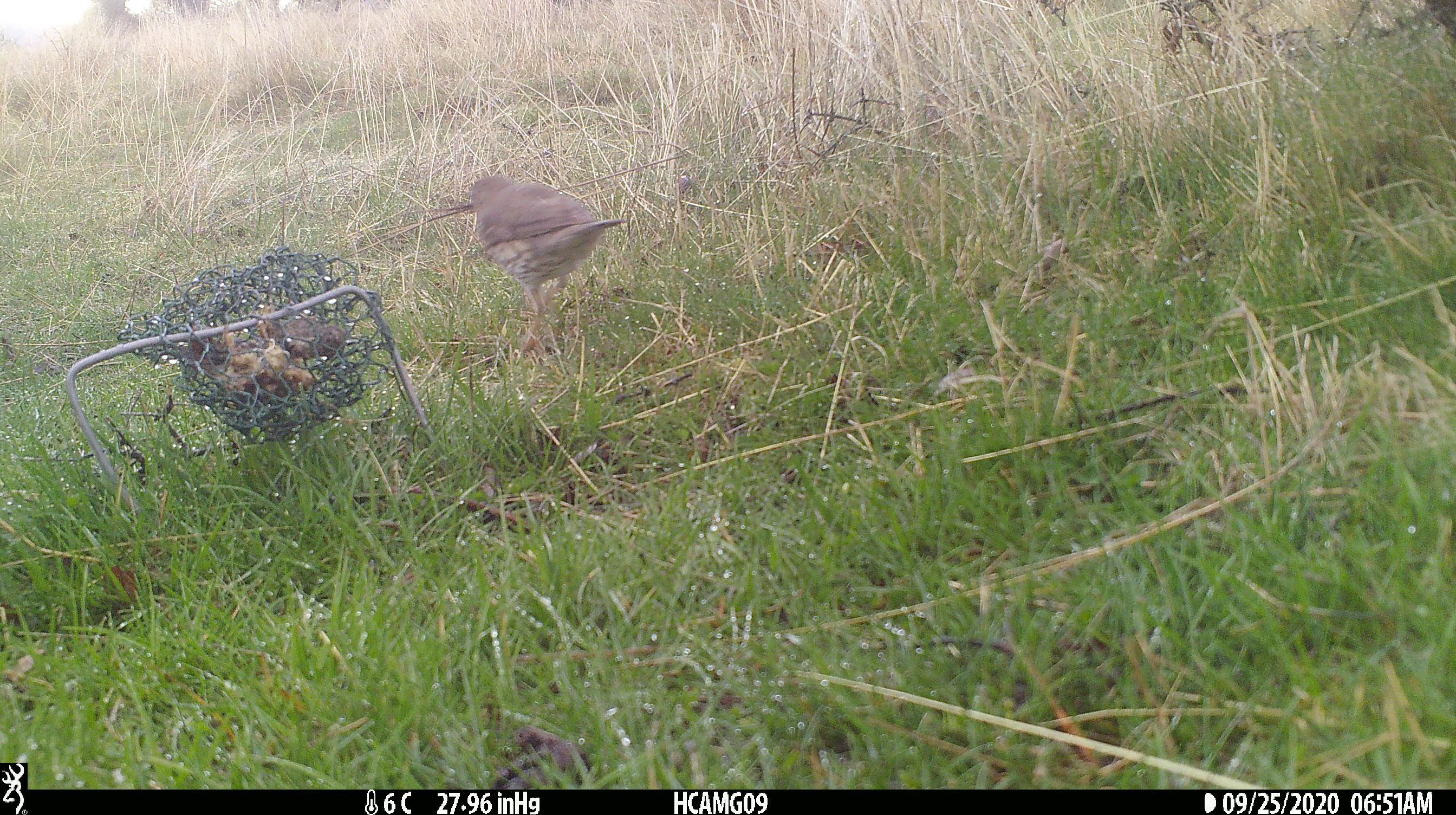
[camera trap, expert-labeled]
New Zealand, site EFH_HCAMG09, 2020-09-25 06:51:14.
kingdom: Animalia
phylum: Chordata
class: Aves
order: Passeriformes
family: Turdidae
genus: Turdus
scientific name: Turdus philomelos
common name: song thrush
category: thrush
Thrush (song thrush) (Turdus philomelos).